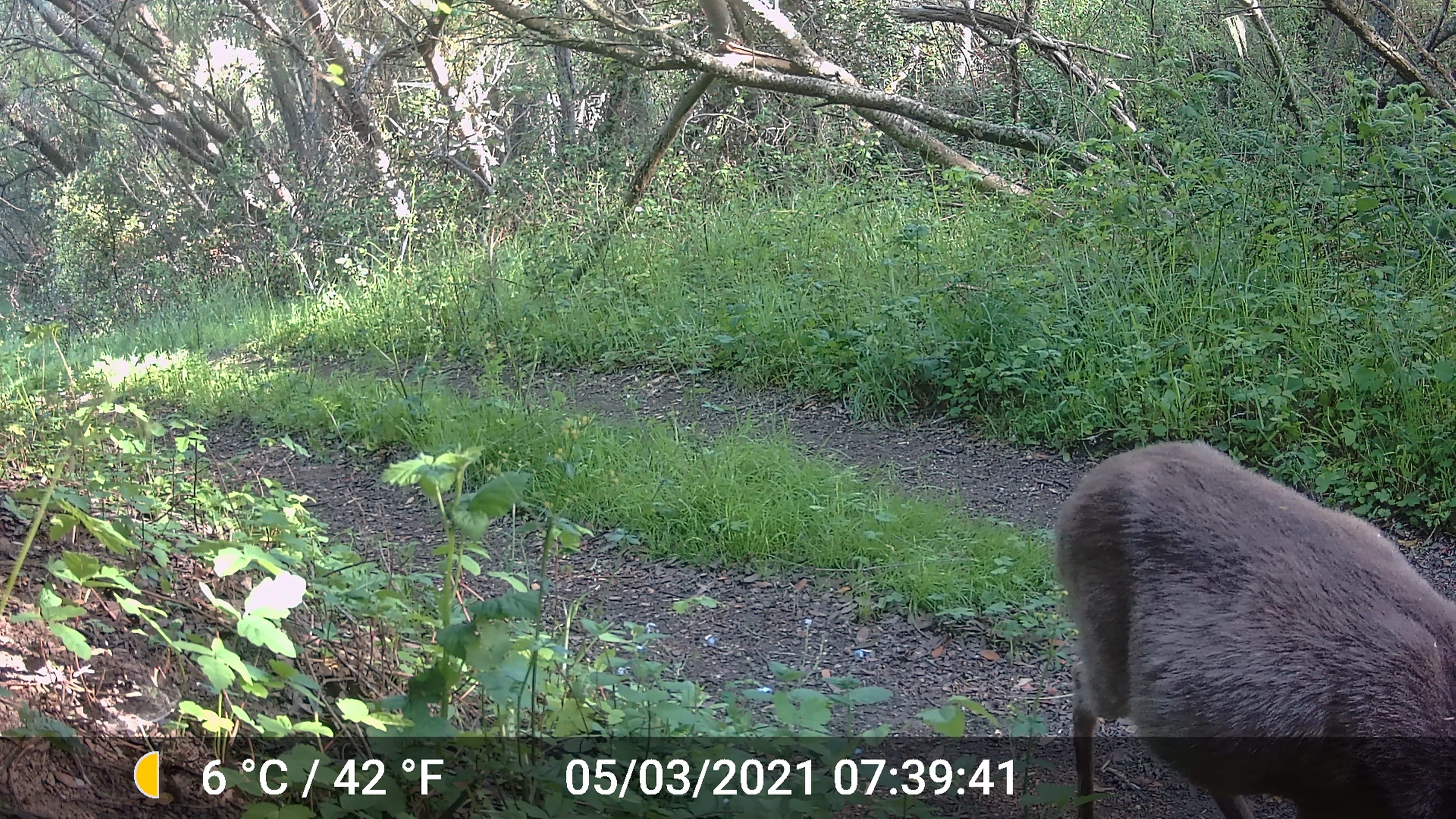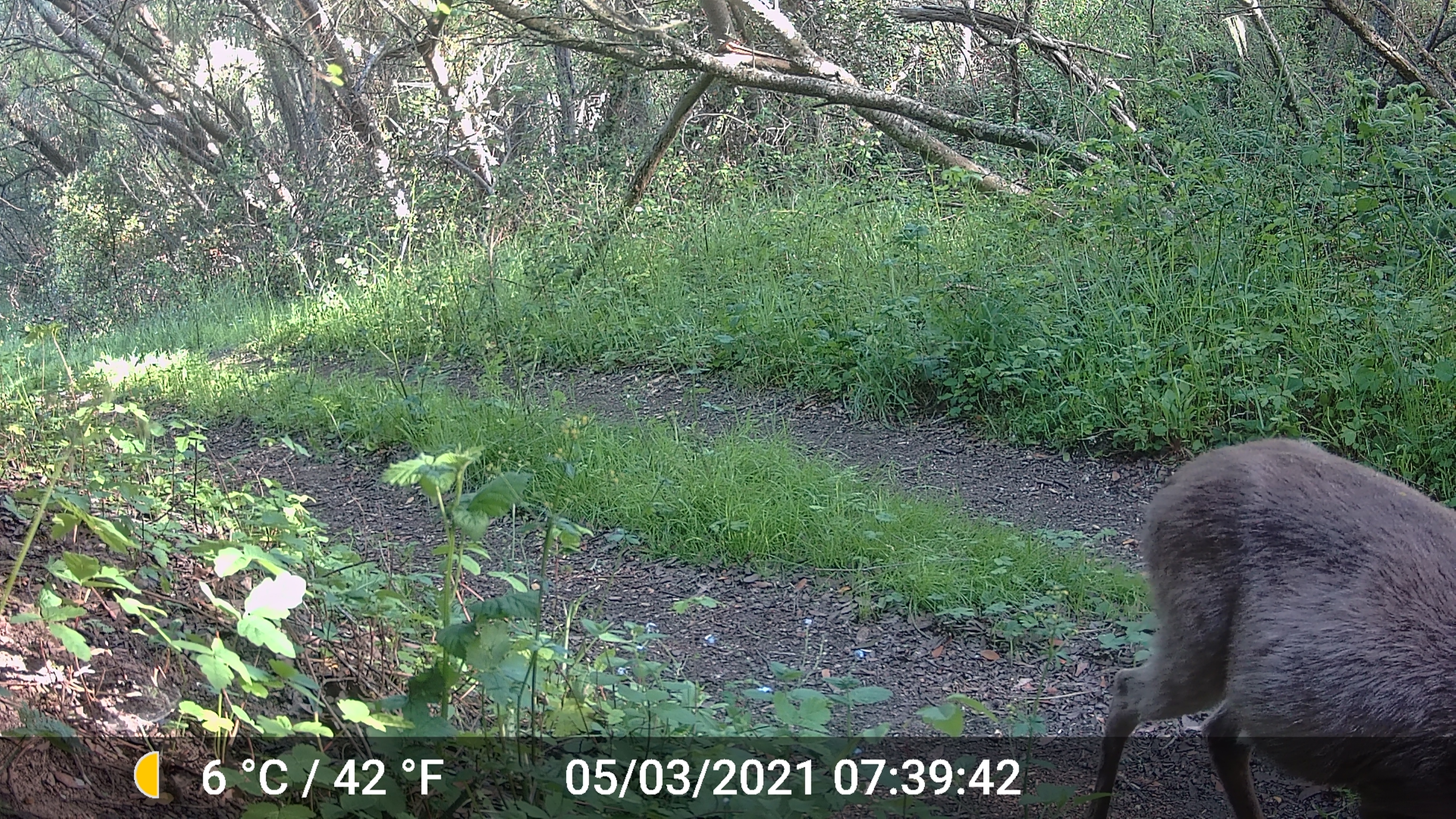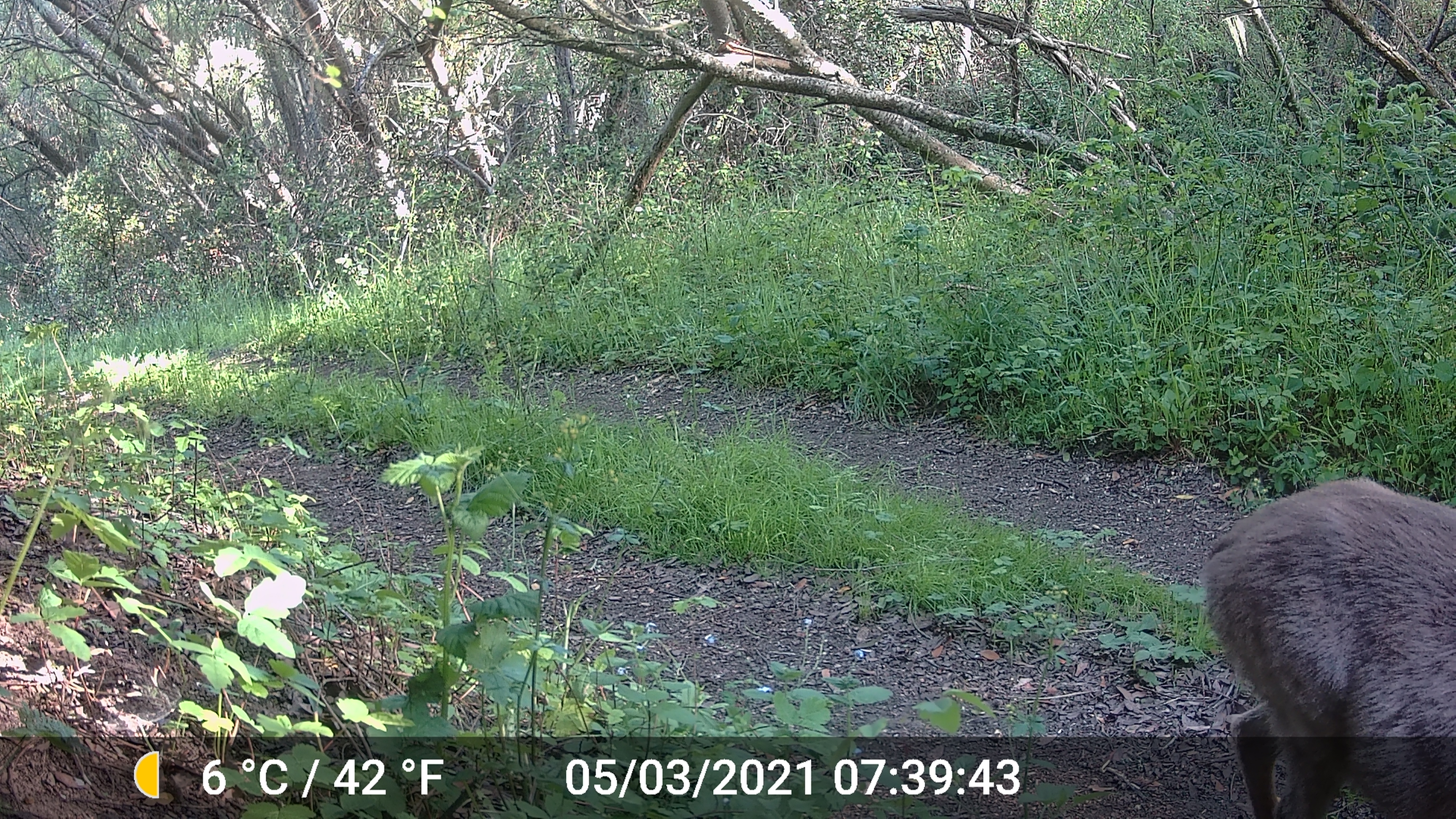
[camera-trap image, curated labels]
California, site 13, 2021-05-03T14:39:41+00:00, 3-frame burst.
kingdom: Animalia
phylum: Chordata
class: Mammalia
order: Artiodactyla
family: Cervidae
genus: Odocoileus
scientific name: Odocoileus hemionus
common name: mule deer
Mule deer (Odocoileus hemionus).